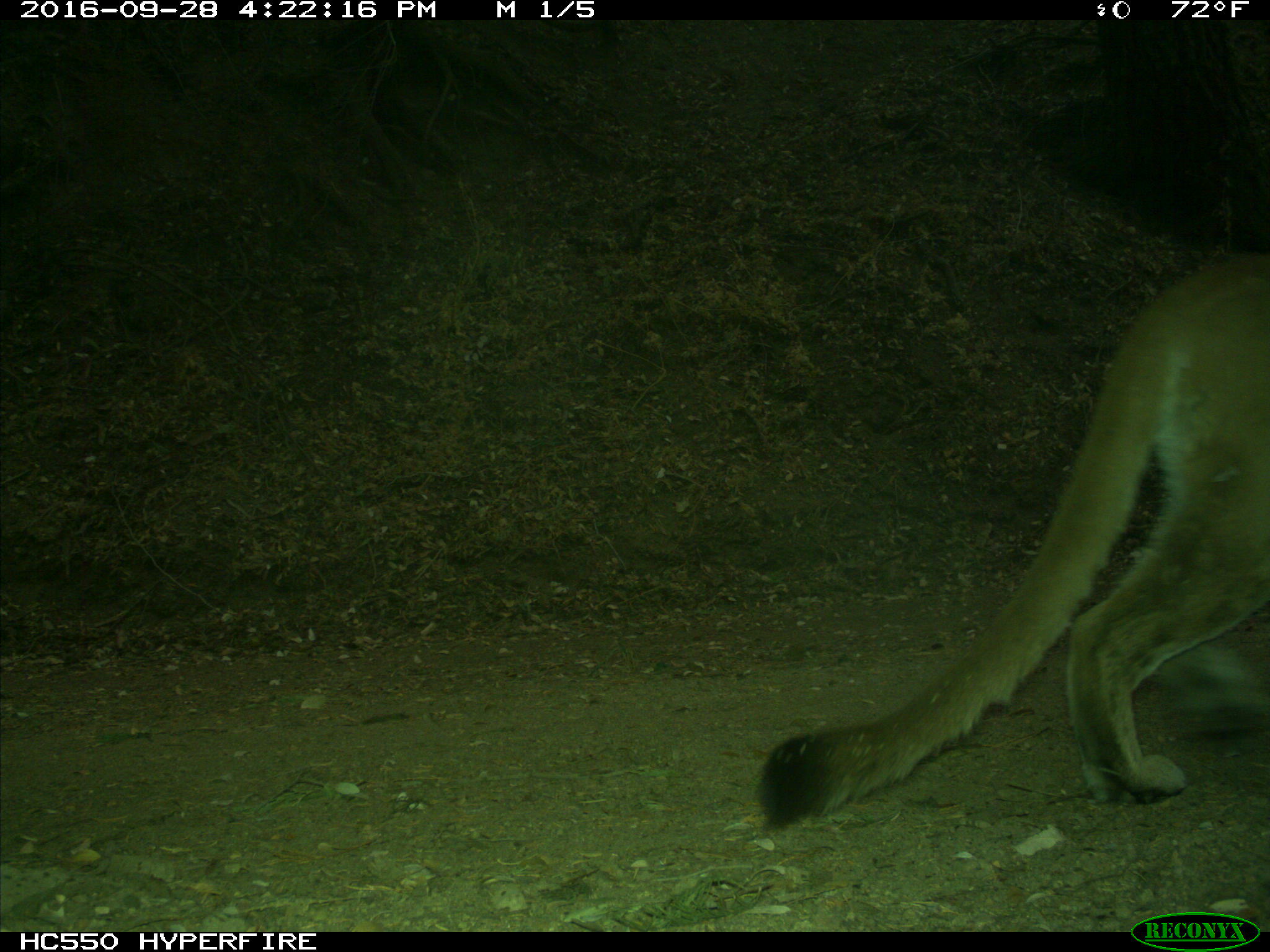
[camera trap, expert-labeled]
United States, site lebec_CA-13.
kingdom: Animalia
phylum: Chordata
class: Mammalia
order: Carnivora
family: Felidae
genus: Puma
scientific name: Puma concolor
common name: mountain lion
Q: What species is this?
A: Puma concolor (mountain lion).